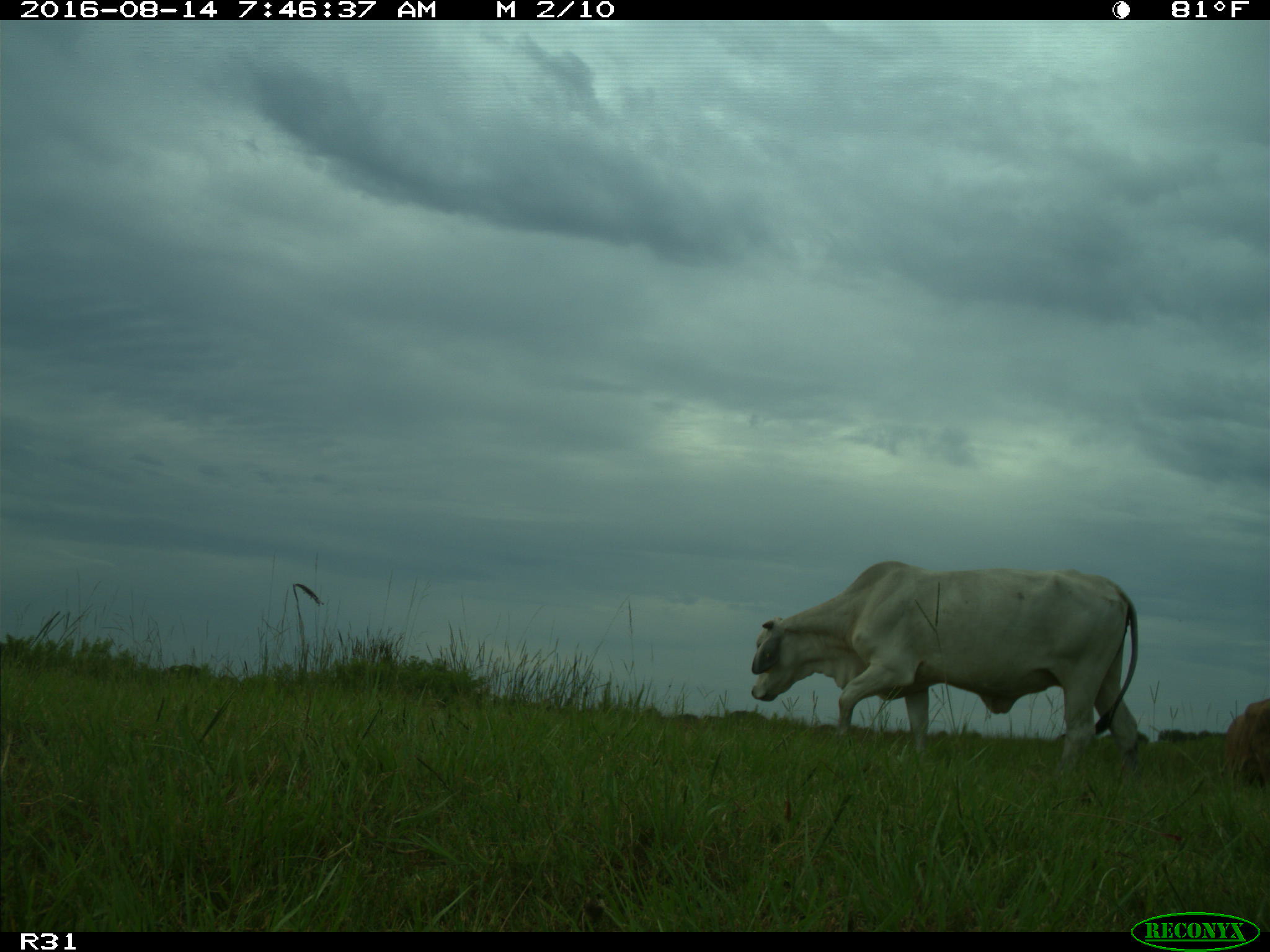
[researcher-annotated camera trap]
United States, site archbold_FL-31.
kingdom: Animalia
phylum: Chordata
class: Mammalia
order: Artiodactyla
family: Bovidae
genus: Bos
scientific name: Bos taurus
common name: domestic cow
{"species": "Bos taurus (domestic cow)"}